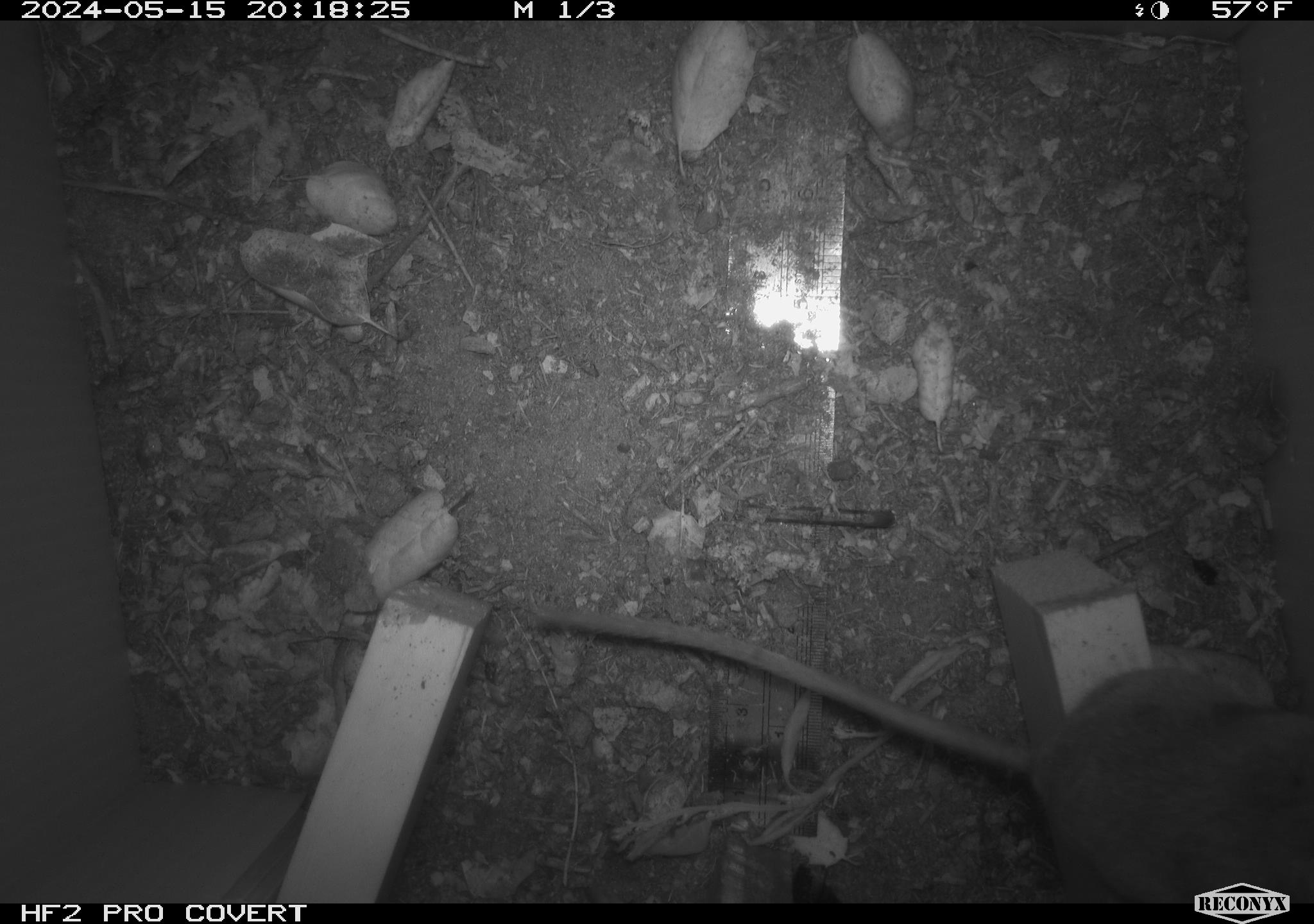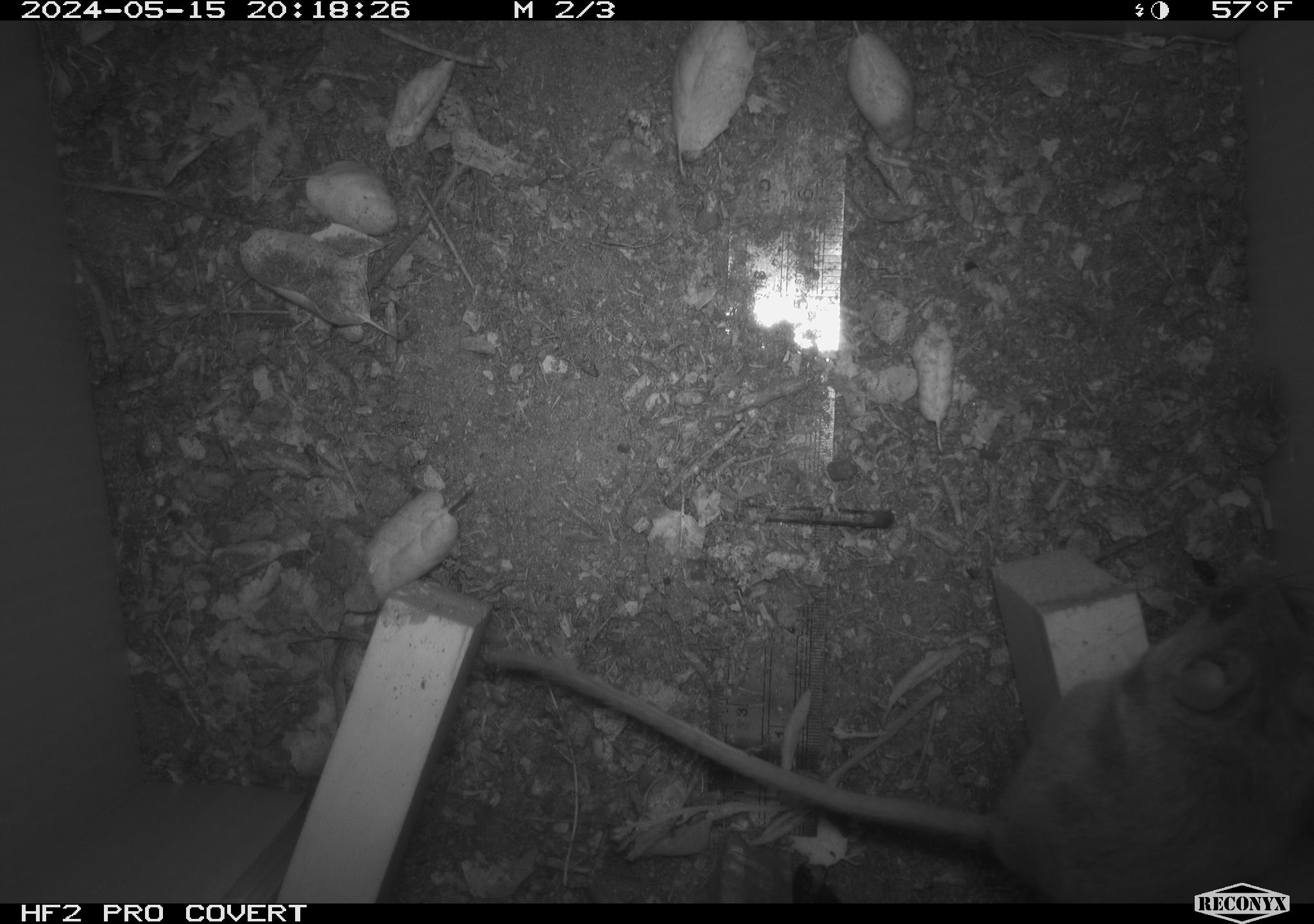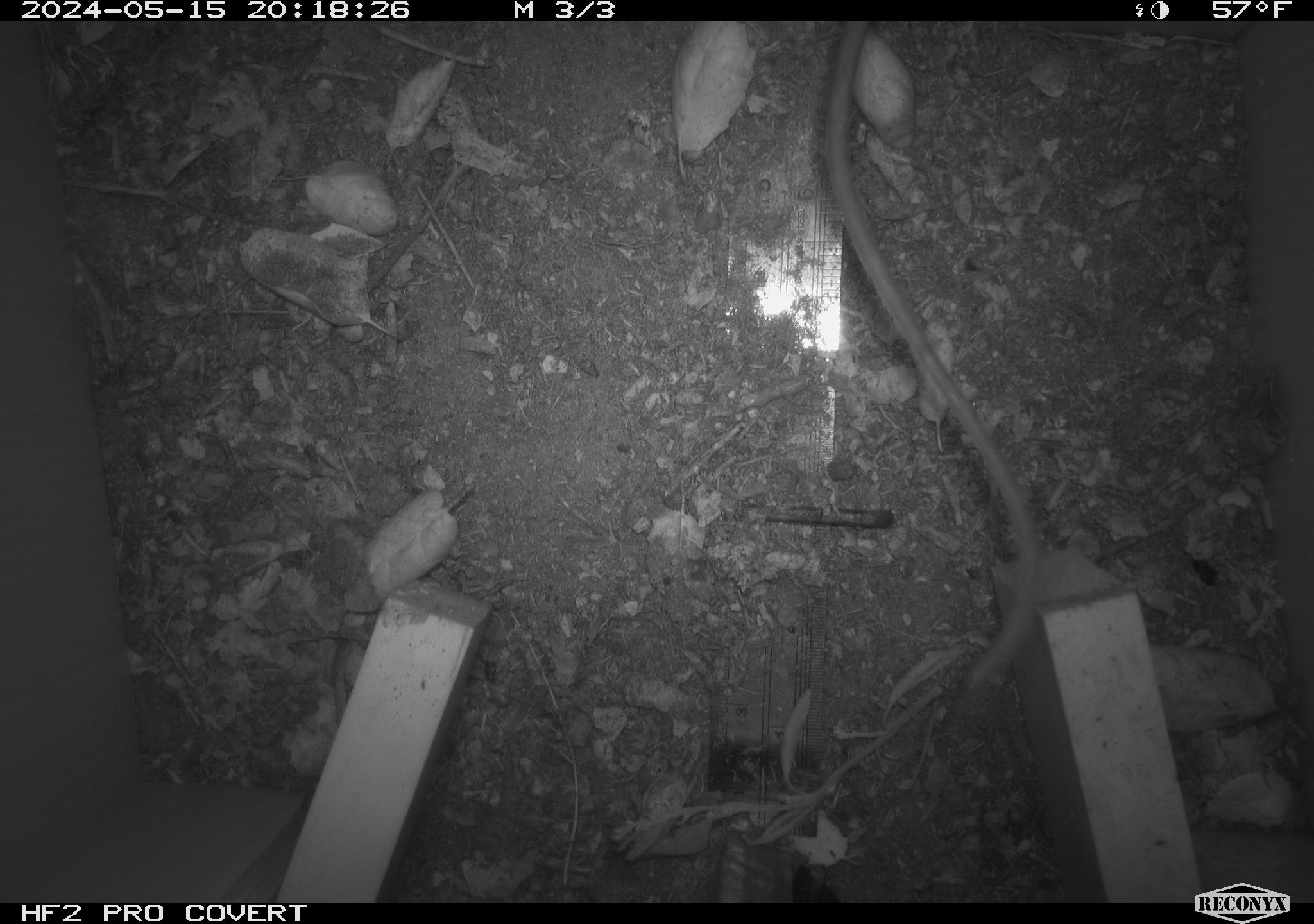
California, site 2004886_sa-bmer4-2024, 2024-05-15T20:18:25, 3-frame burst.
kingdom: Animalia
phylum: Chordata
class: Mammalia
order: Rodentia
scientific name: Rodentia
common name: mouse species